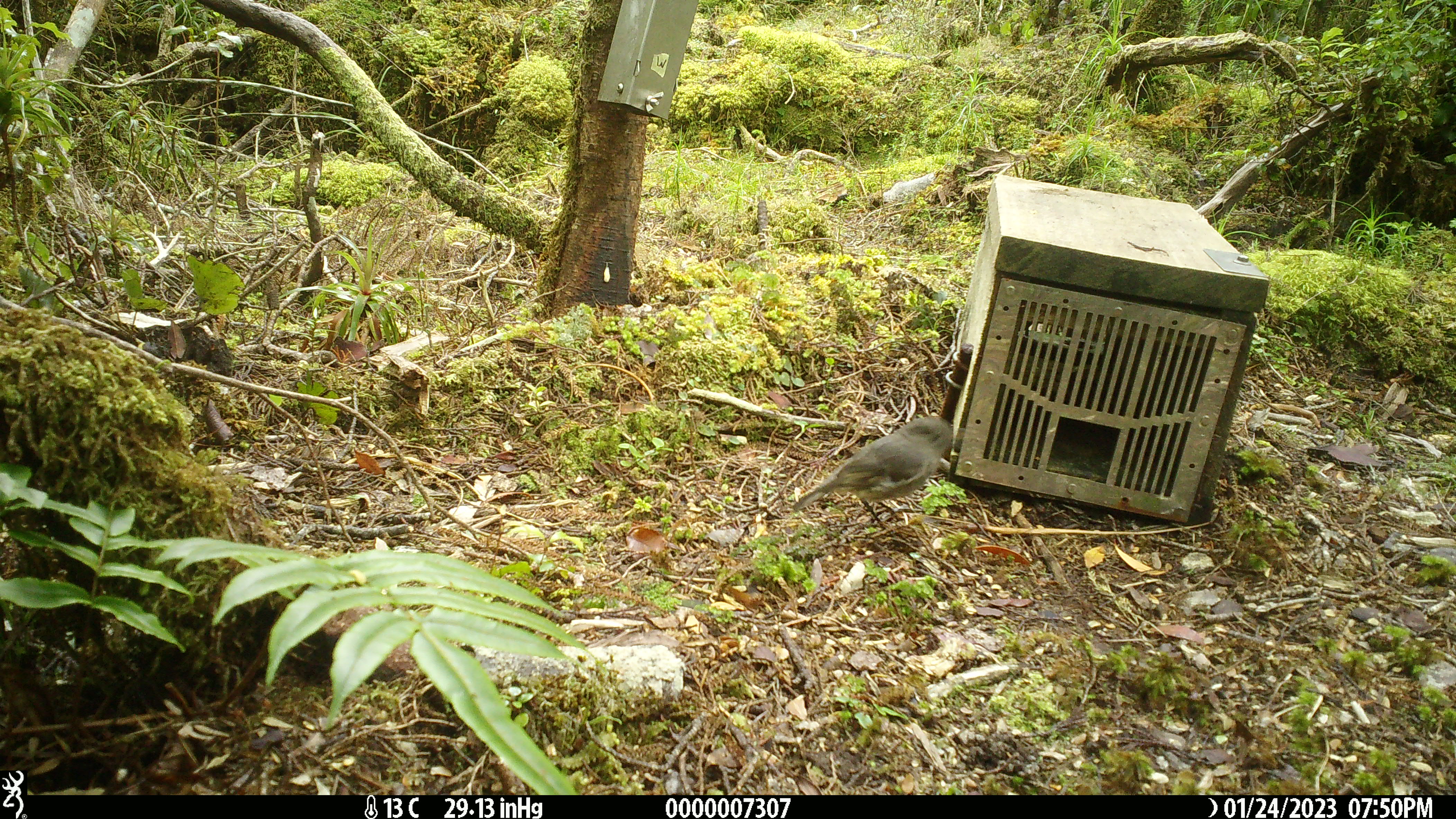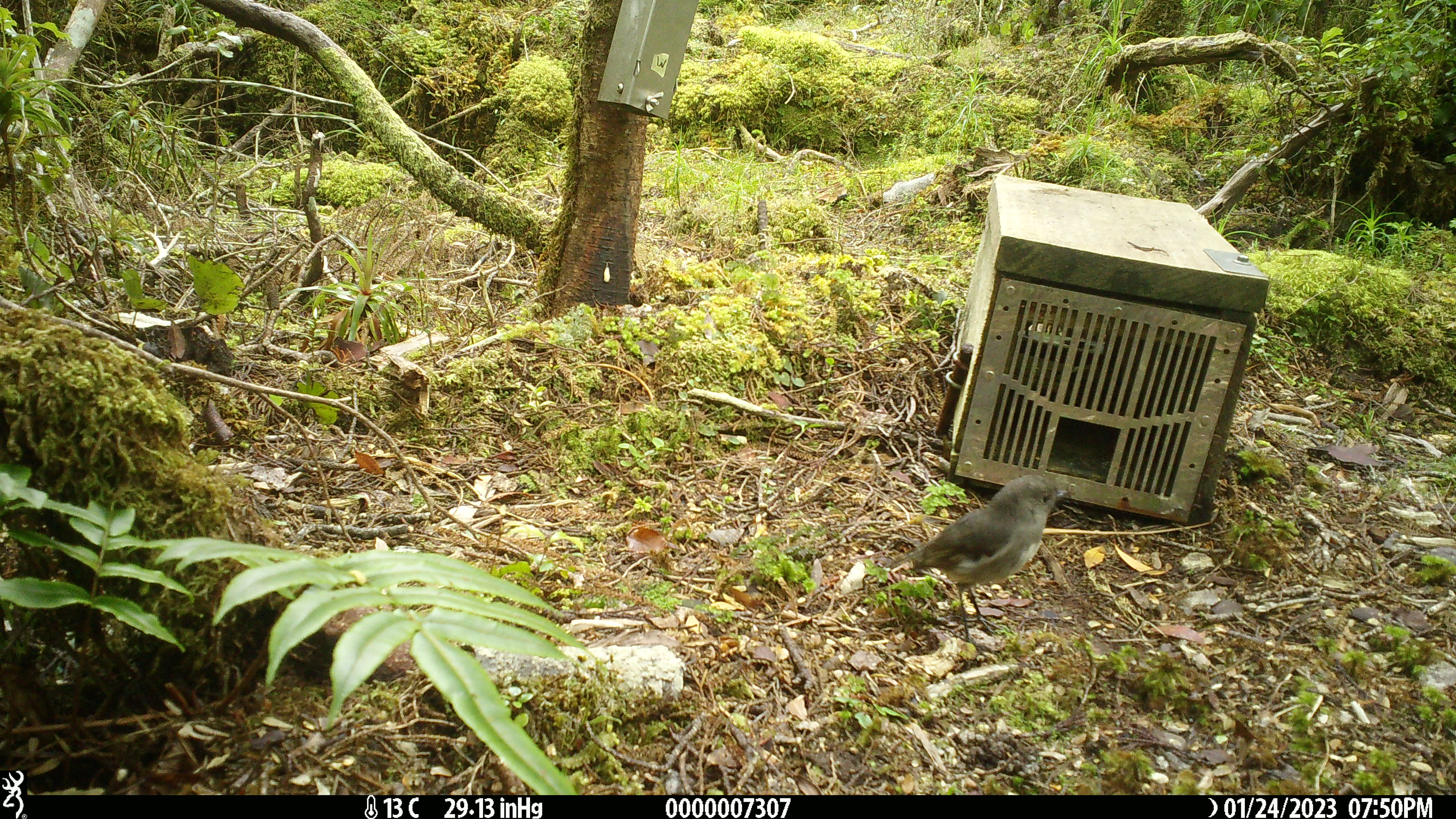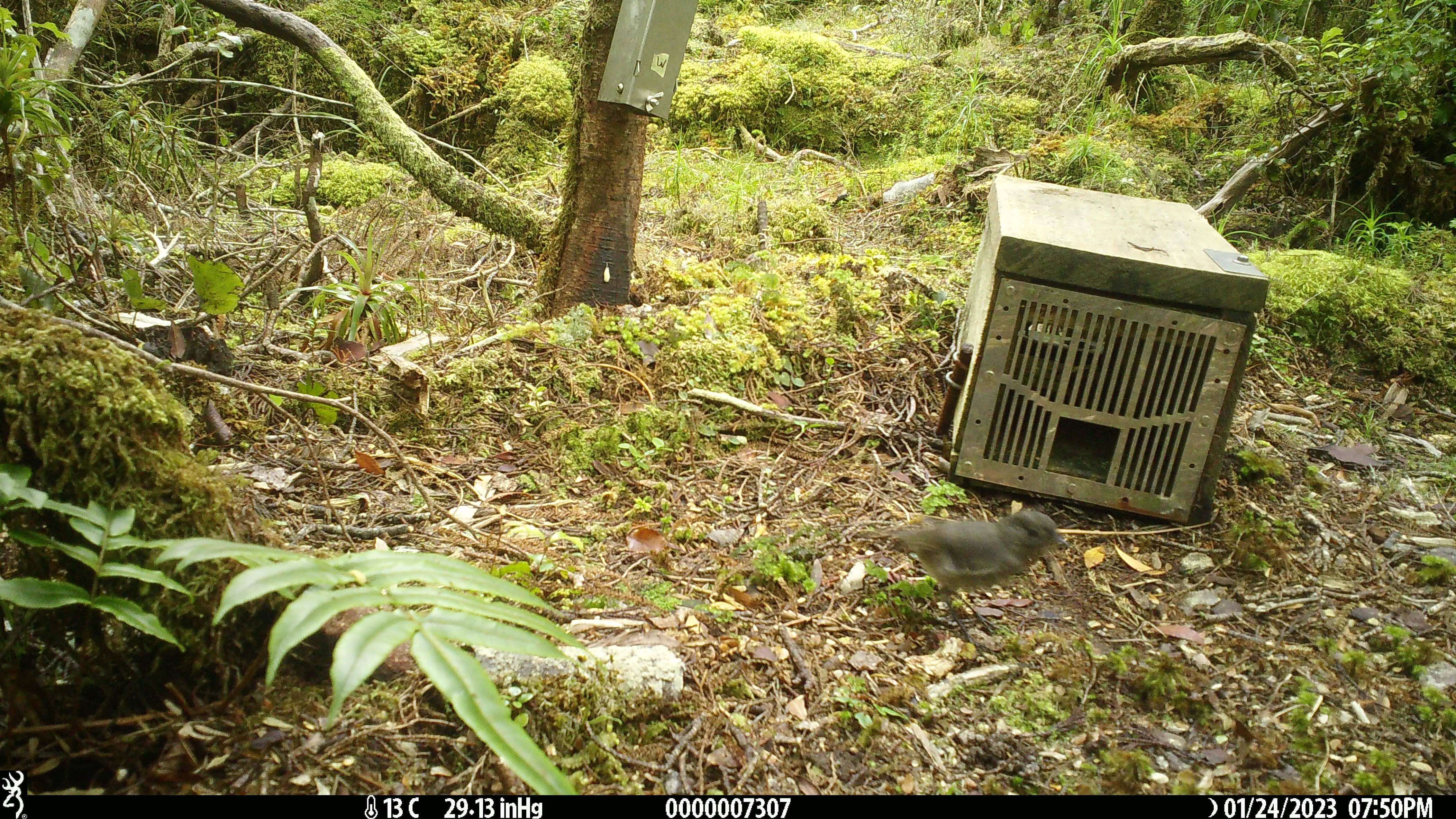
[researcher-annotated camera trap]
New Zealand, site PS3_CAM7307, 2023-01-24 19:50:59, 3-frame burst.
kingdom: Animalia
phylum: Chordata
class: Aves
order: Passeriformes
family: Petroicidae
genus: Petroica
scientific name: Petroica australis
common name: new zealand robin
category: robin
Robin (new zealand robin) (Petroica australis).